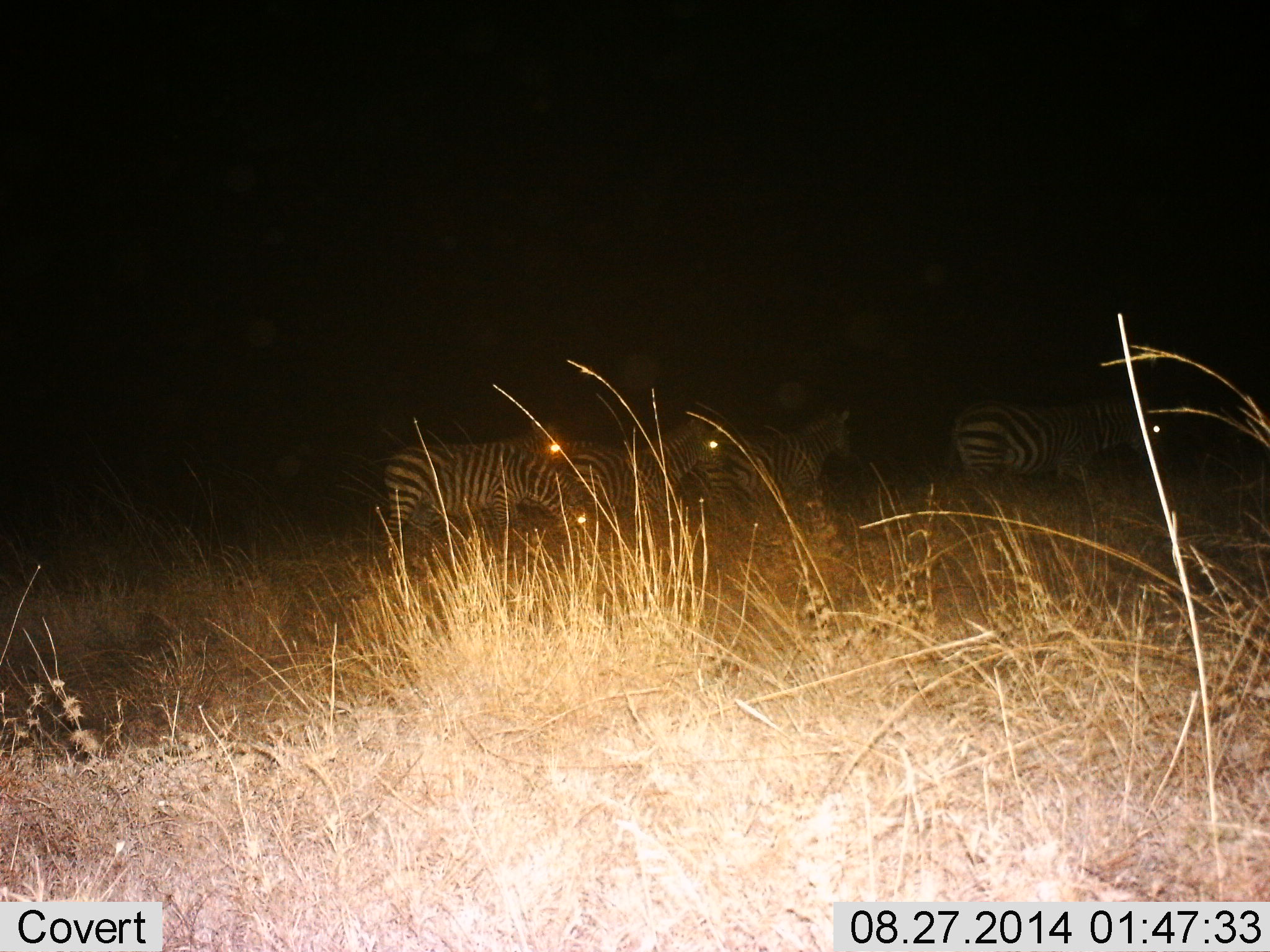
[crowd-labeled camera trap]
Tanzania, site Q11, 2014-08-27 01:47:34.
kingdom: Animalia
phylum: Chordata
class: Mammalia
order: Perissodactyla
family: Equidae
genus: Equus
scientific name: Equus quagga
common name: plains zebra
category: zebra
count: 4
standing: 50%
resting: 0%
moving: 40%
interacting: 0%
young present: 0%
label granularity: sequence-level